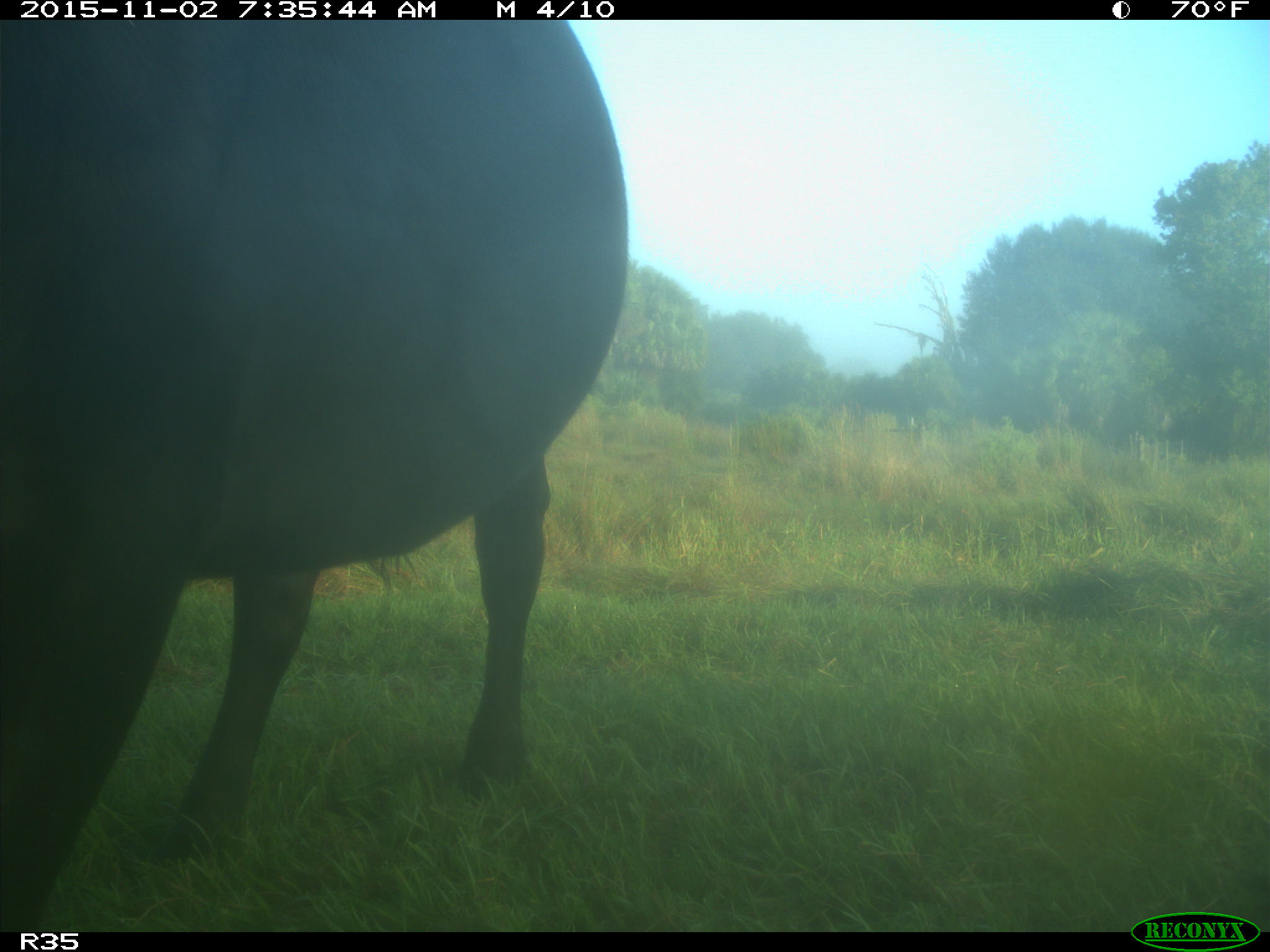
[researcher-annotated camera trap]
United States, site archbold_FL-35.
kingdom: Animalia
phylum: Chordata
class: Mammalia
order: Artiodactyla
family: Bovidae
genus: Bos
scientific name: Bos taurus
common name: domestic cow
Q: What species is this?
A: Bos taurus (domestic cow).